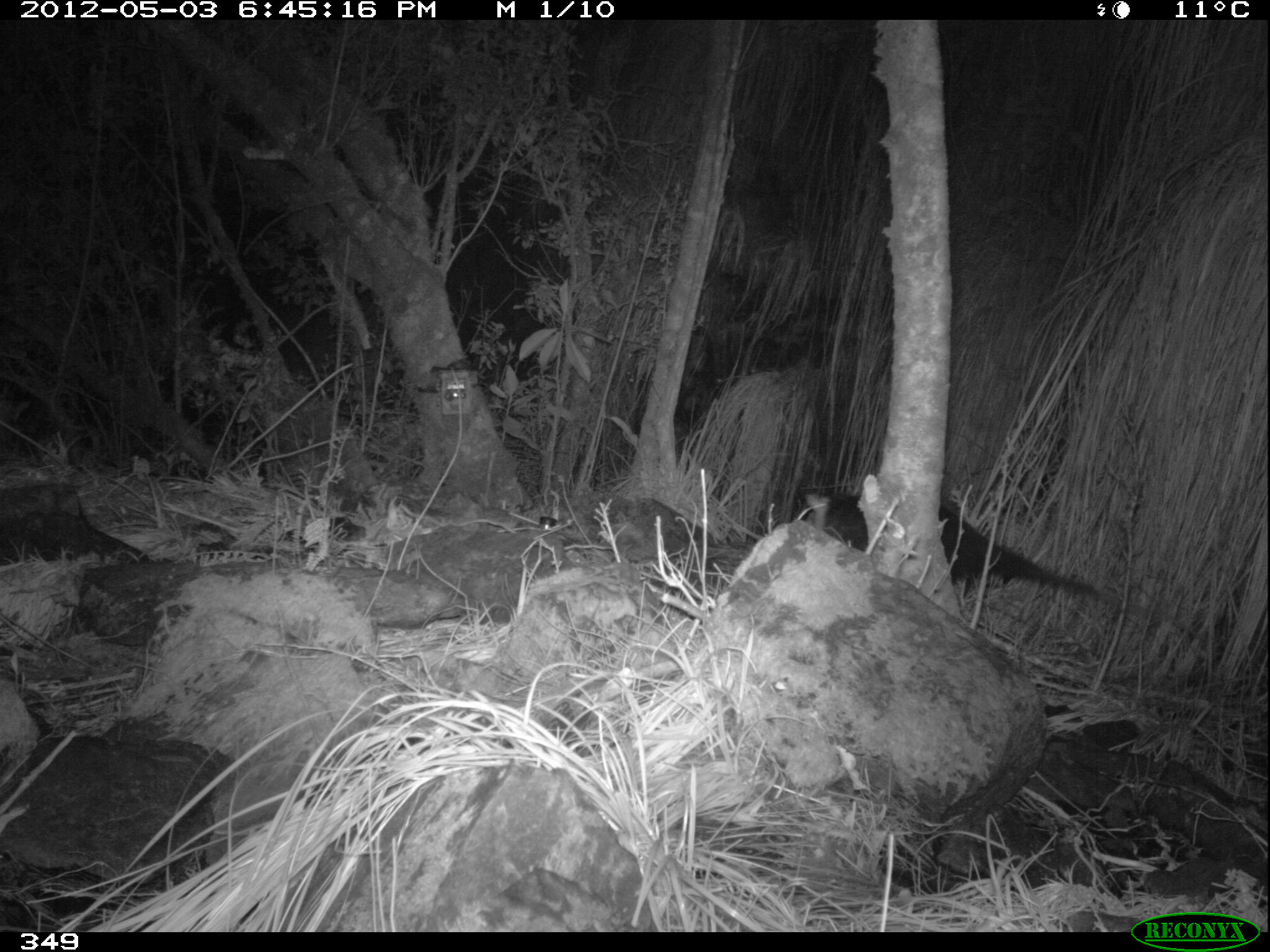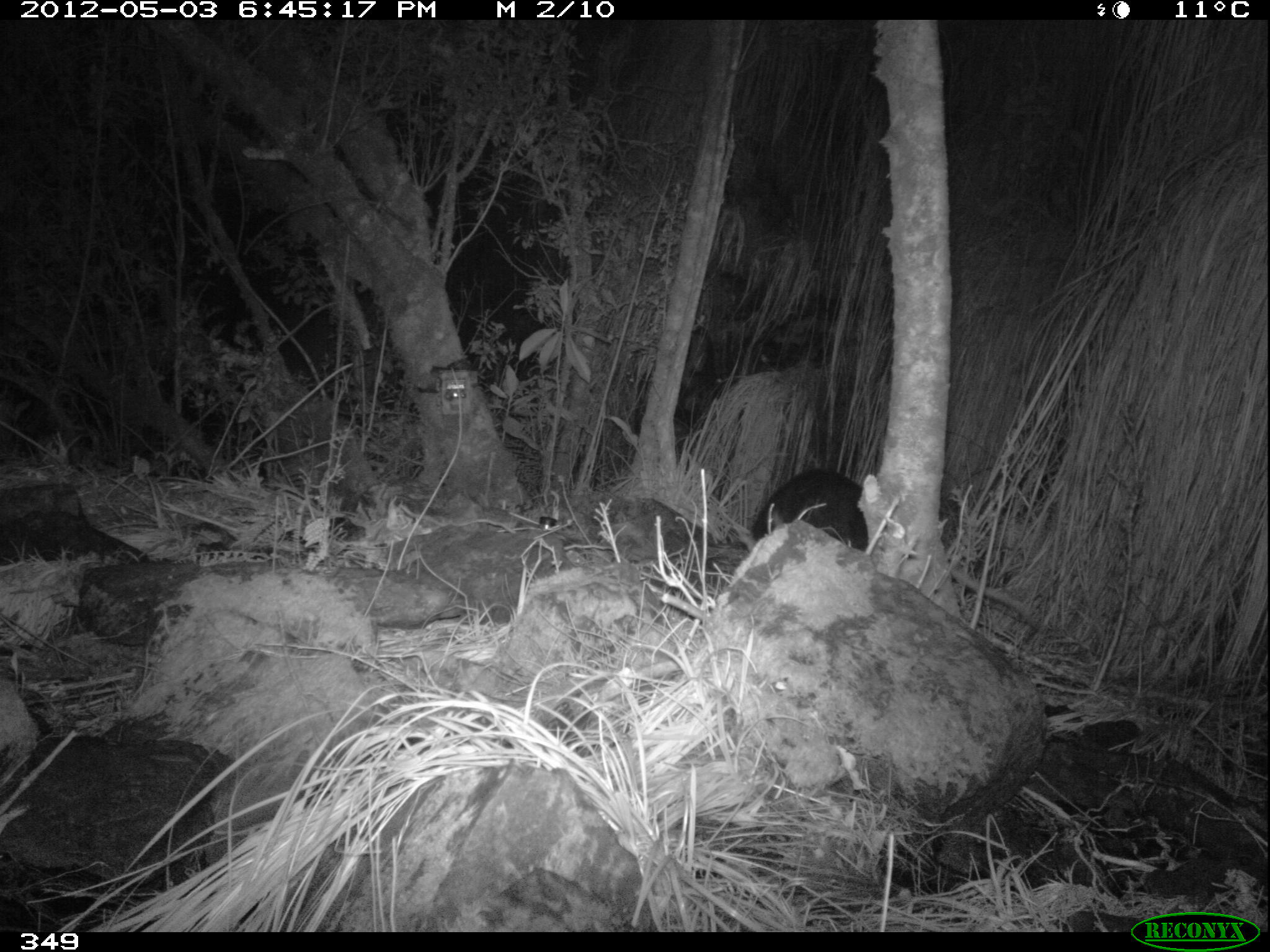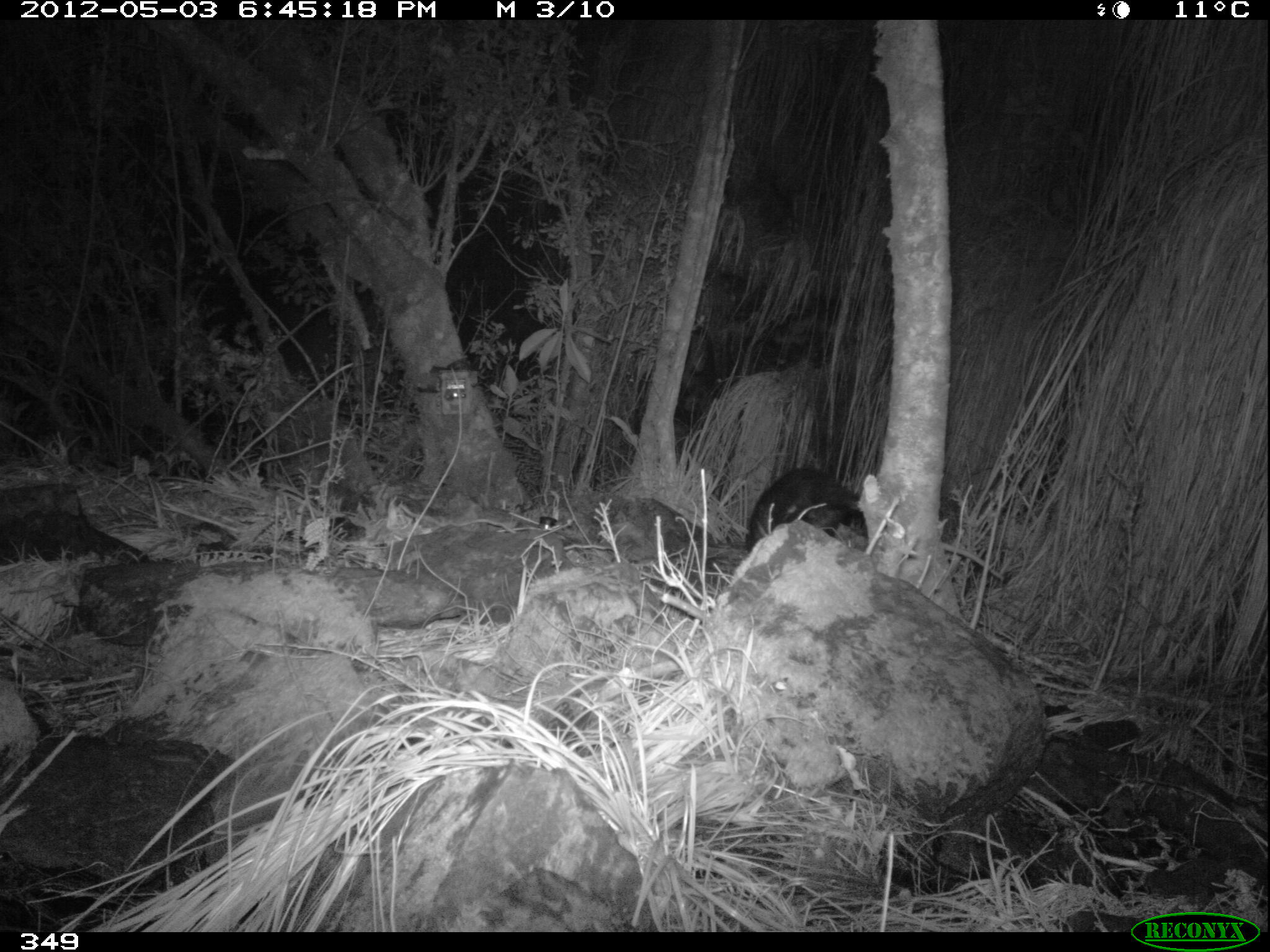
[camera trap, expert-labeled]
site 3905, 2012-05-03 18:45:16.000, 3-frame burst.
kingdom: Animalia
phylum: Chordata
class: Mammalia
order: Didelphimorphia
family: Didelphidae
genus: Didelphis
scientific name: Didelphis pernigra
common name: andean white-eared opossum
Didelphis pernigra (andean white-eared opossum).